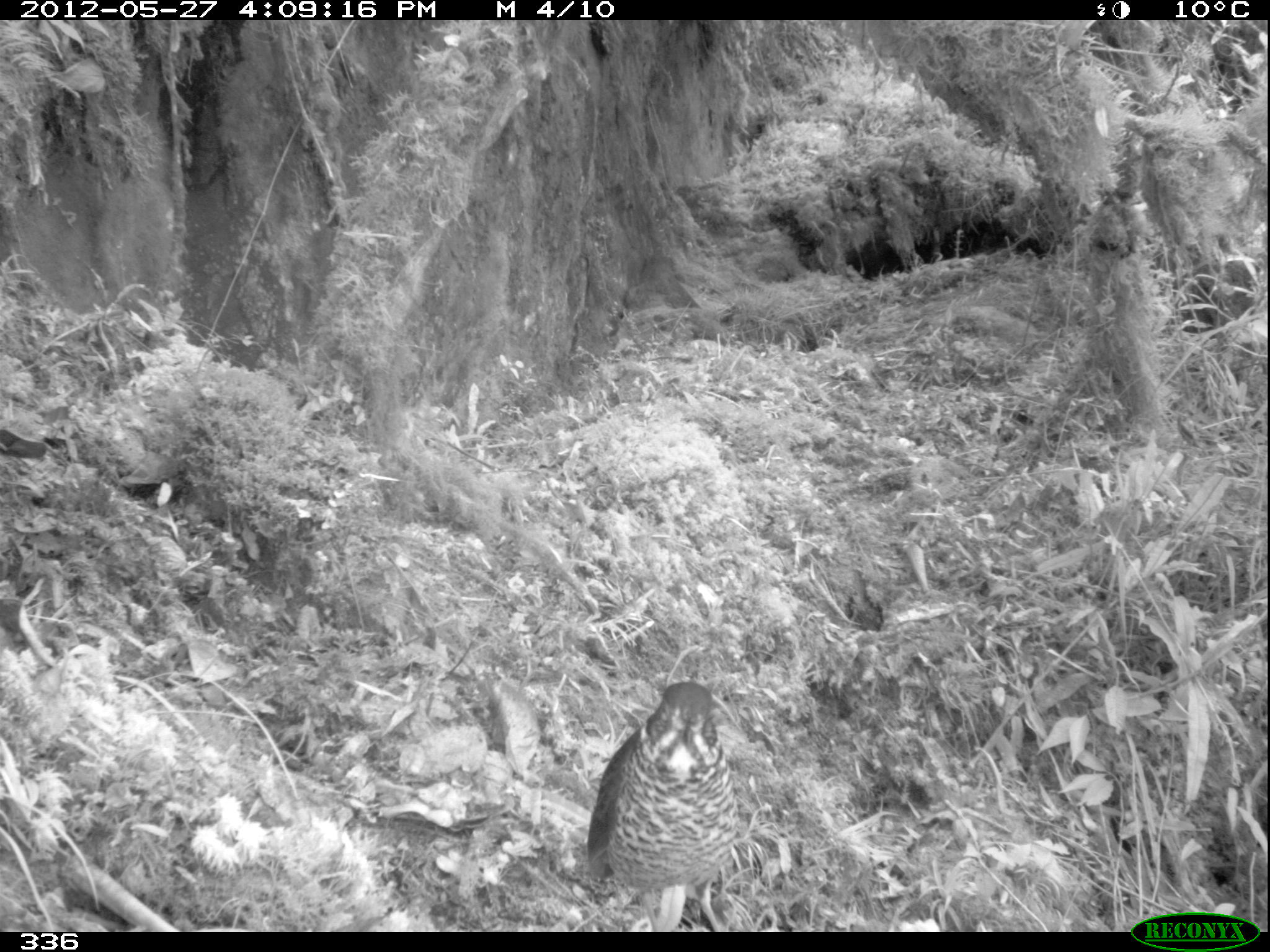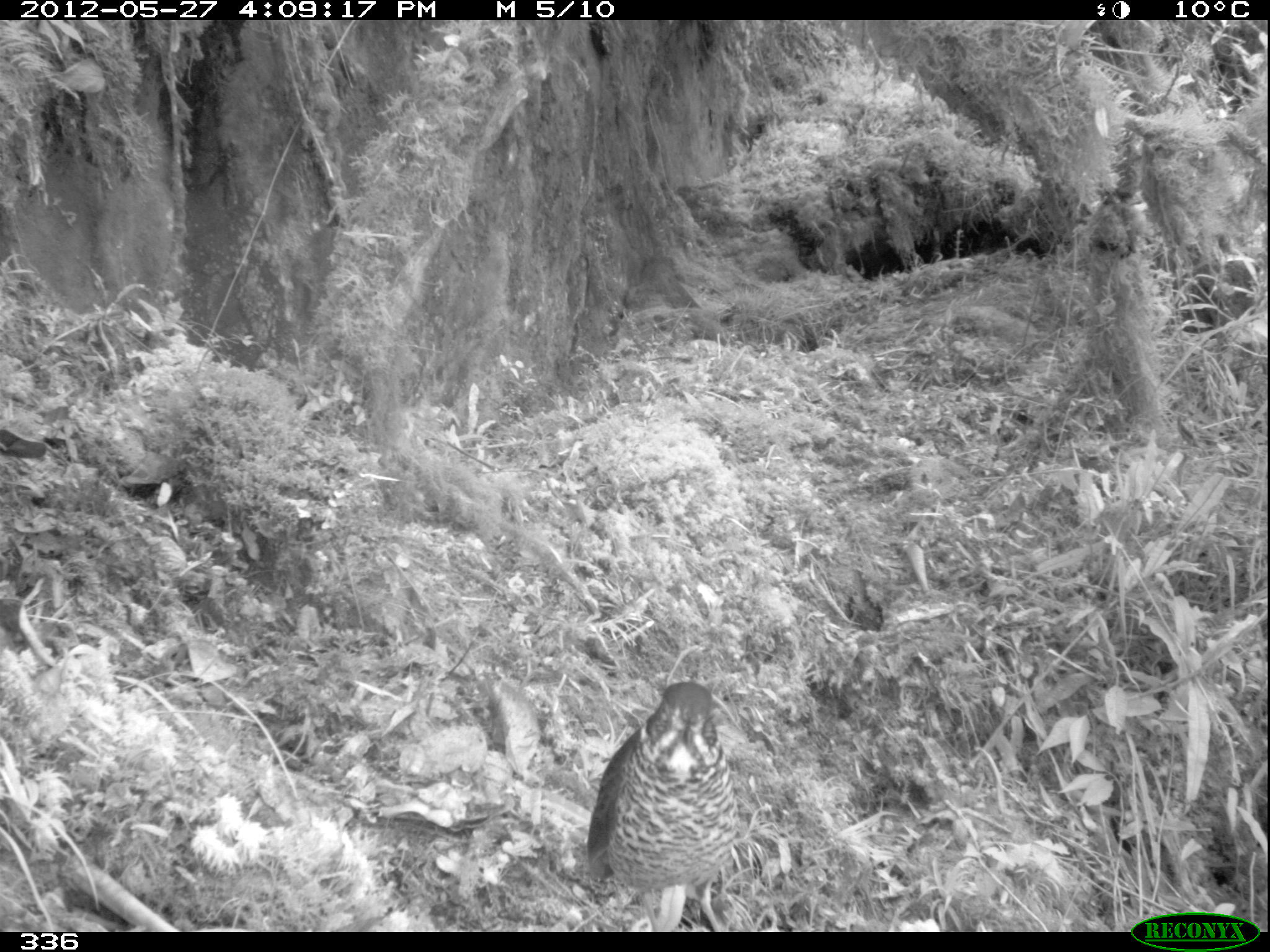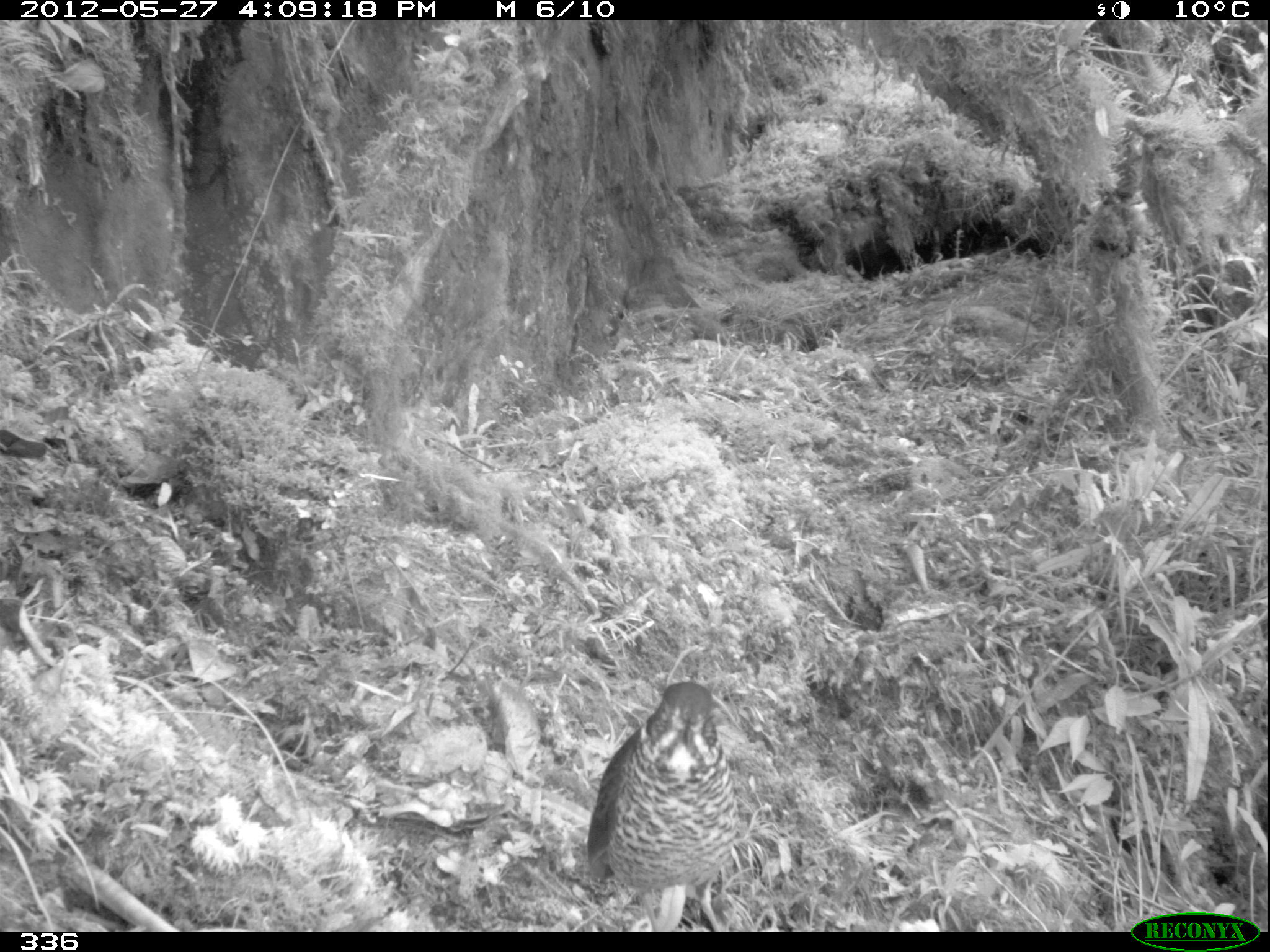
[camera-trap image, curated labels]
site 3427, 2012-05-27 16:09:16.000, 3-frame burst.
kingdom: Animalia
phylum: Chordata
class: Aves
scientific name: Aves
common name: bird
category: unknown bird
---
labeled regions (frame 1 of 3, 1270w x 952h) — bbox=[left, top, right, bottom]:
unknown bird: bbox=[583, 679, 739, 931]